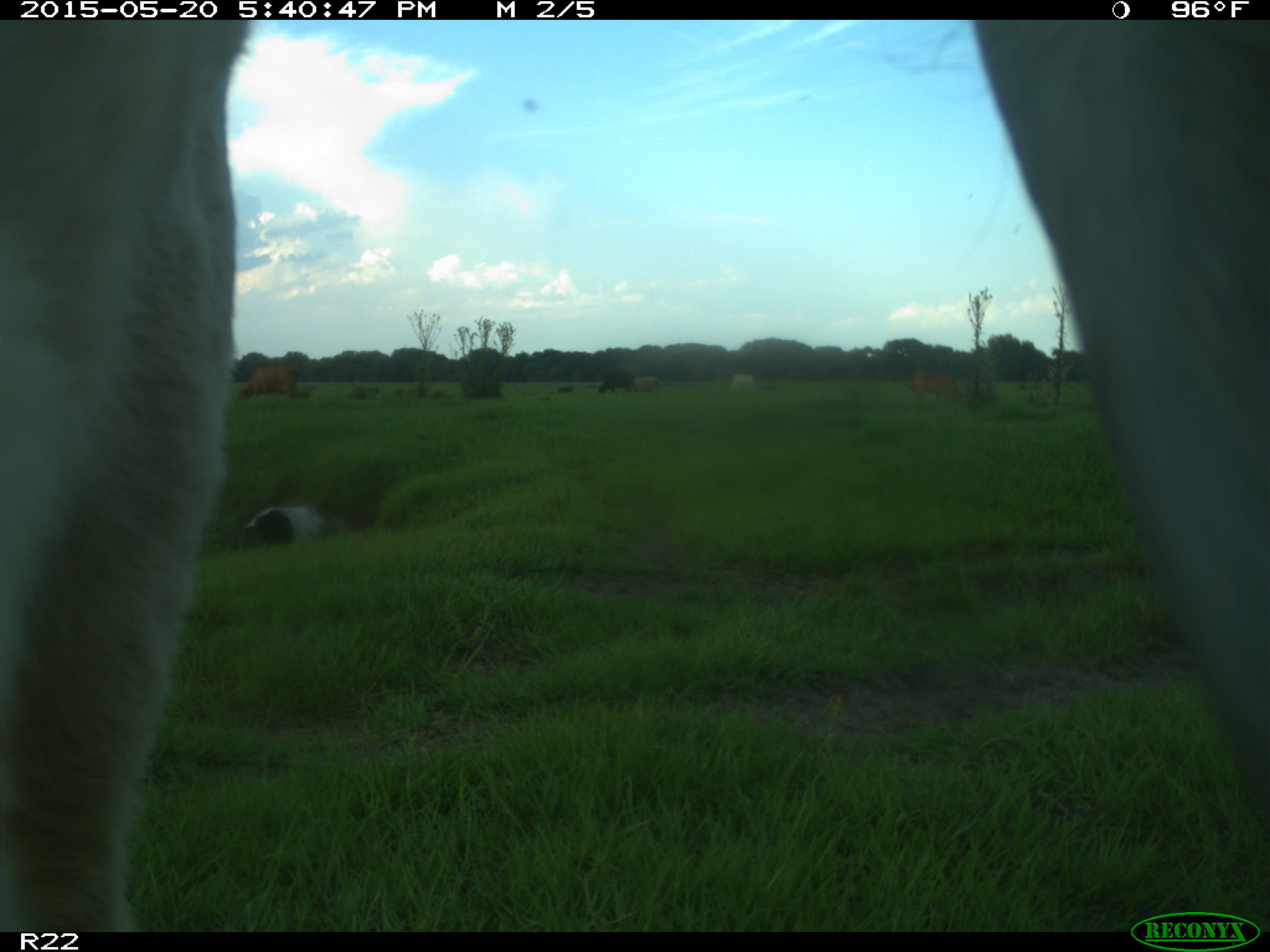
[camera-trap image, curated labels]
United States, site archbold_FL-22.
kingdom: Animalia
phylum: Chordata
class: Mammalia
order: Artiodactyla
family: Bovidae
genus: Bos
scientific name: Bos taurus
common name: domestic cow